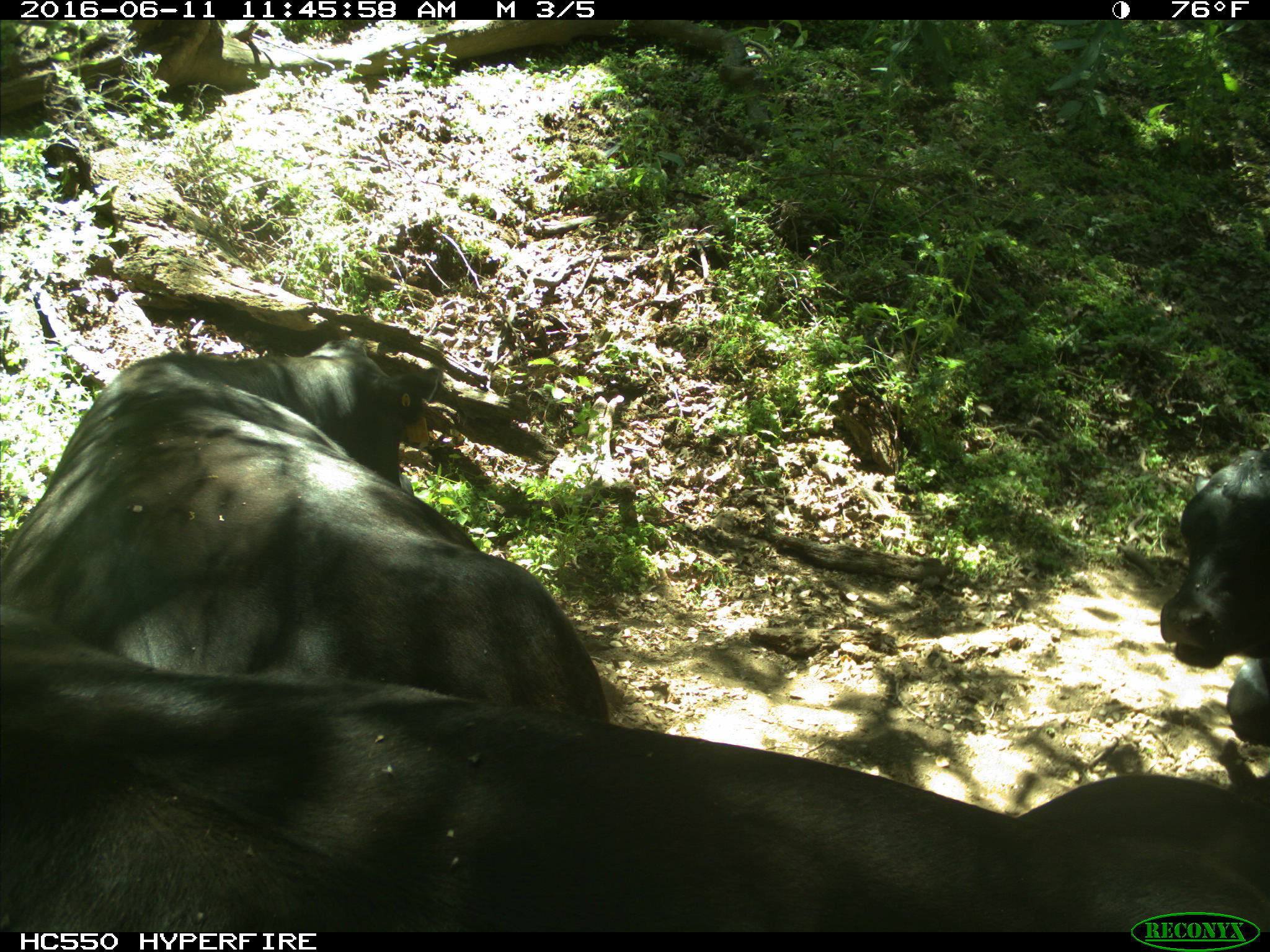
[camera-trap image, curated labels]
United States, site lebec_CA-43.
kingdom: Animalia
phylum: Chordata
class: Mammalia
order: Artiodactyla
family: Bovidae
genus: Bos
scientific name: Bos taurus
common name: domestic cow